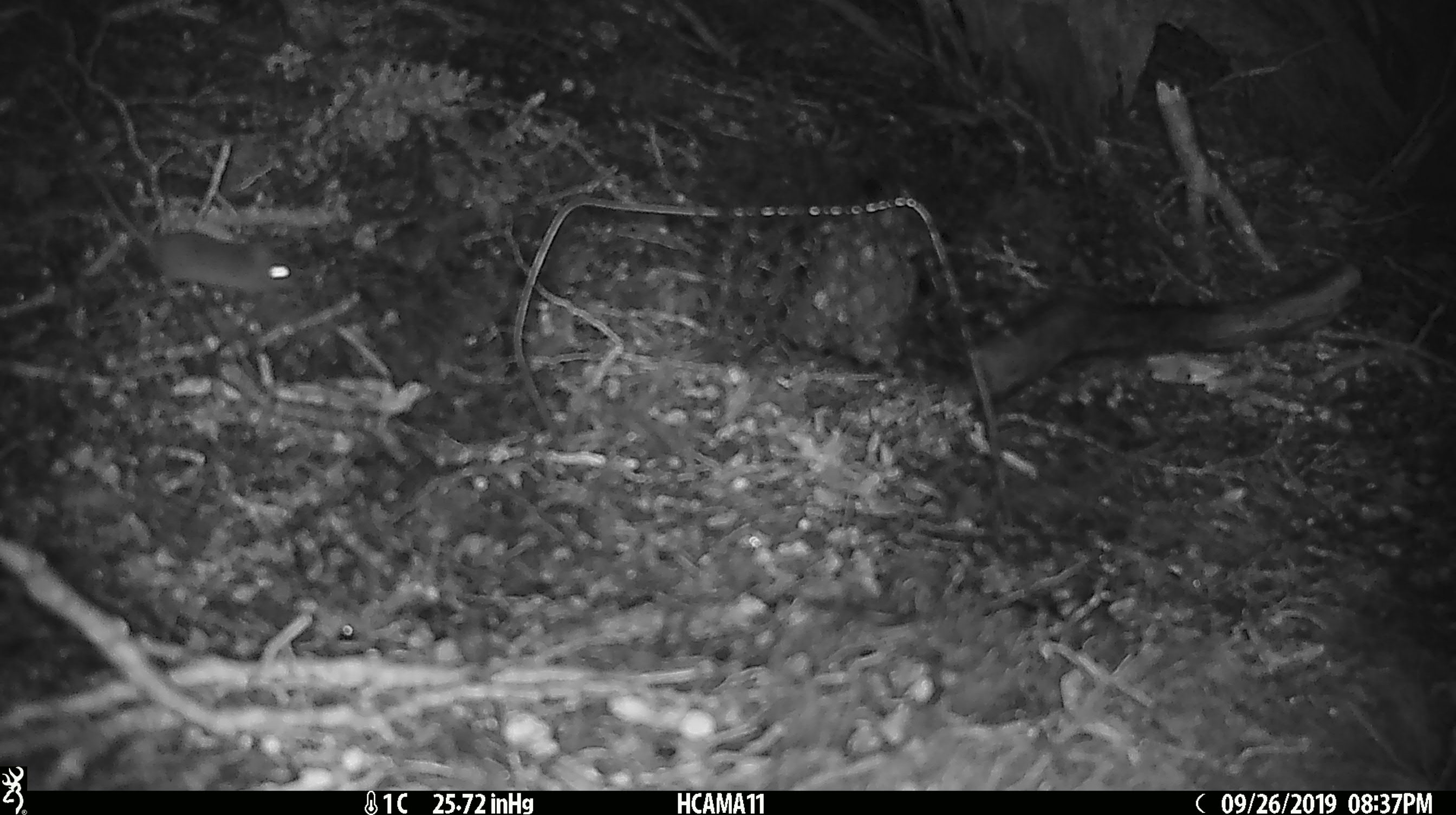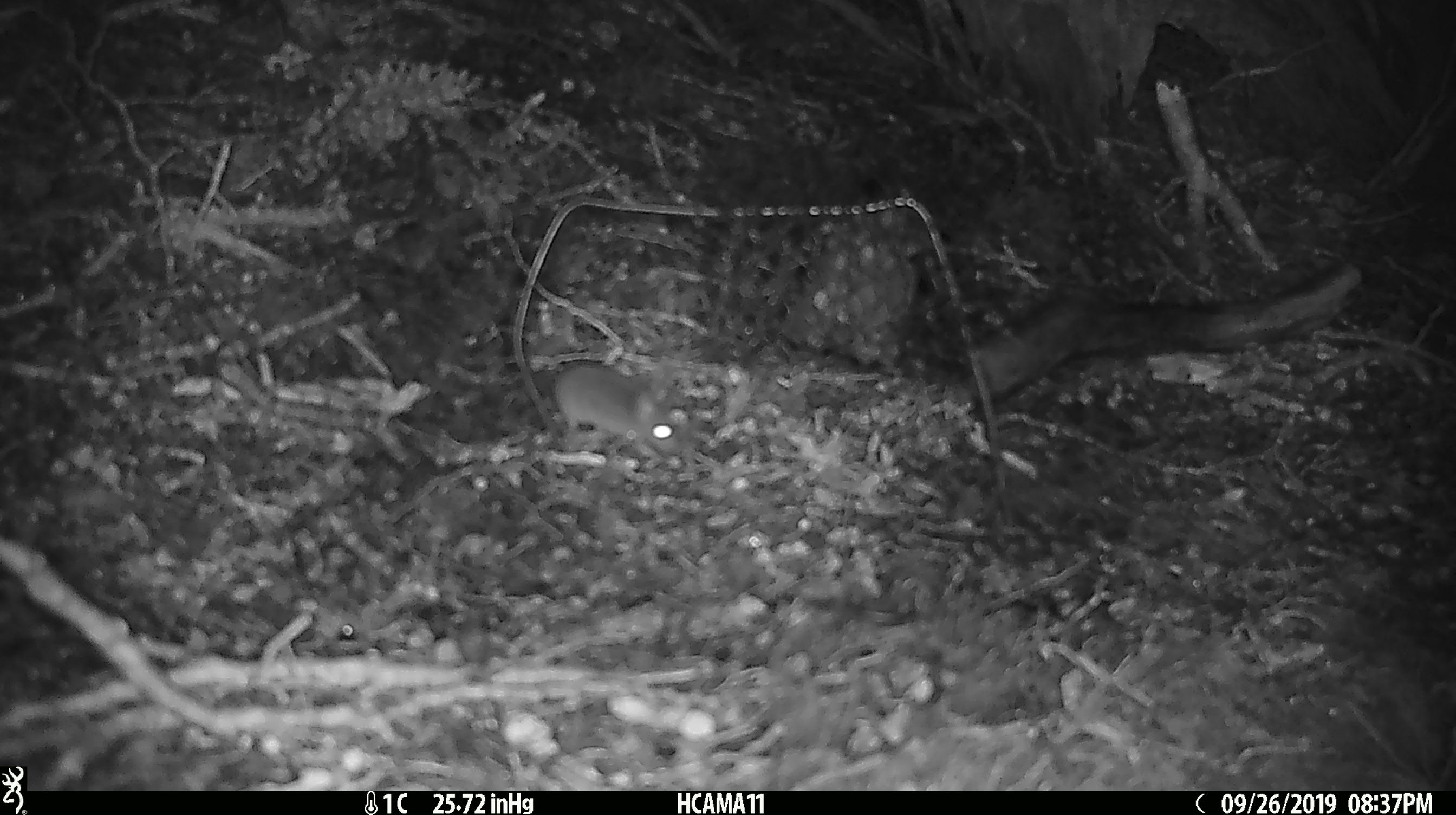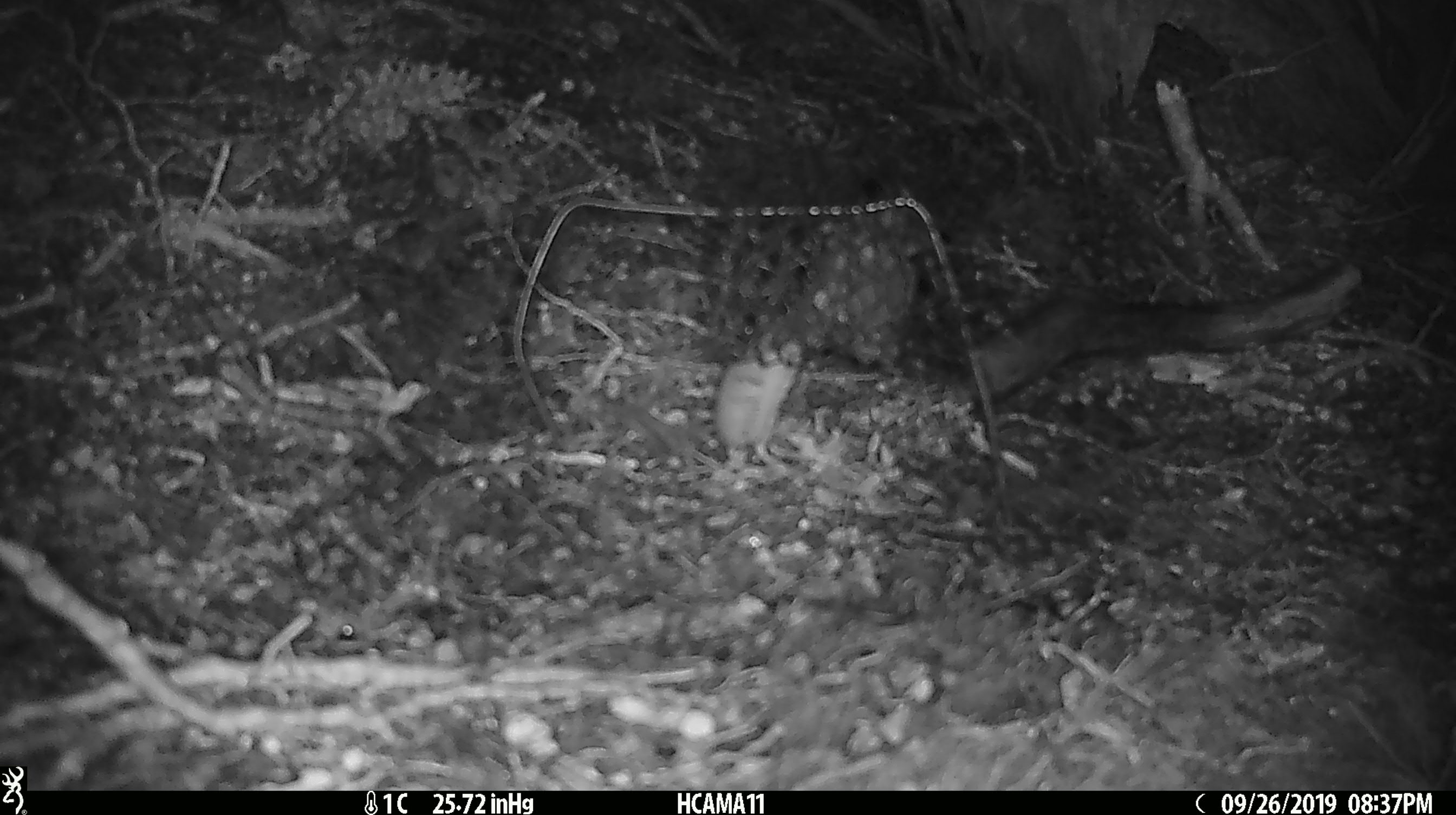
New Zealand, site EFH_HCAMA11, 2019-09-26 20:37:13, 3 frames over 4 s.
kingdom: Animalia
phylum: Chordata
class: Mammalia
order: Rodentia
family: Muridae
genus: Mus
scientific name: Mus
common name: mouse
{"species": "mouse (Mus)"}